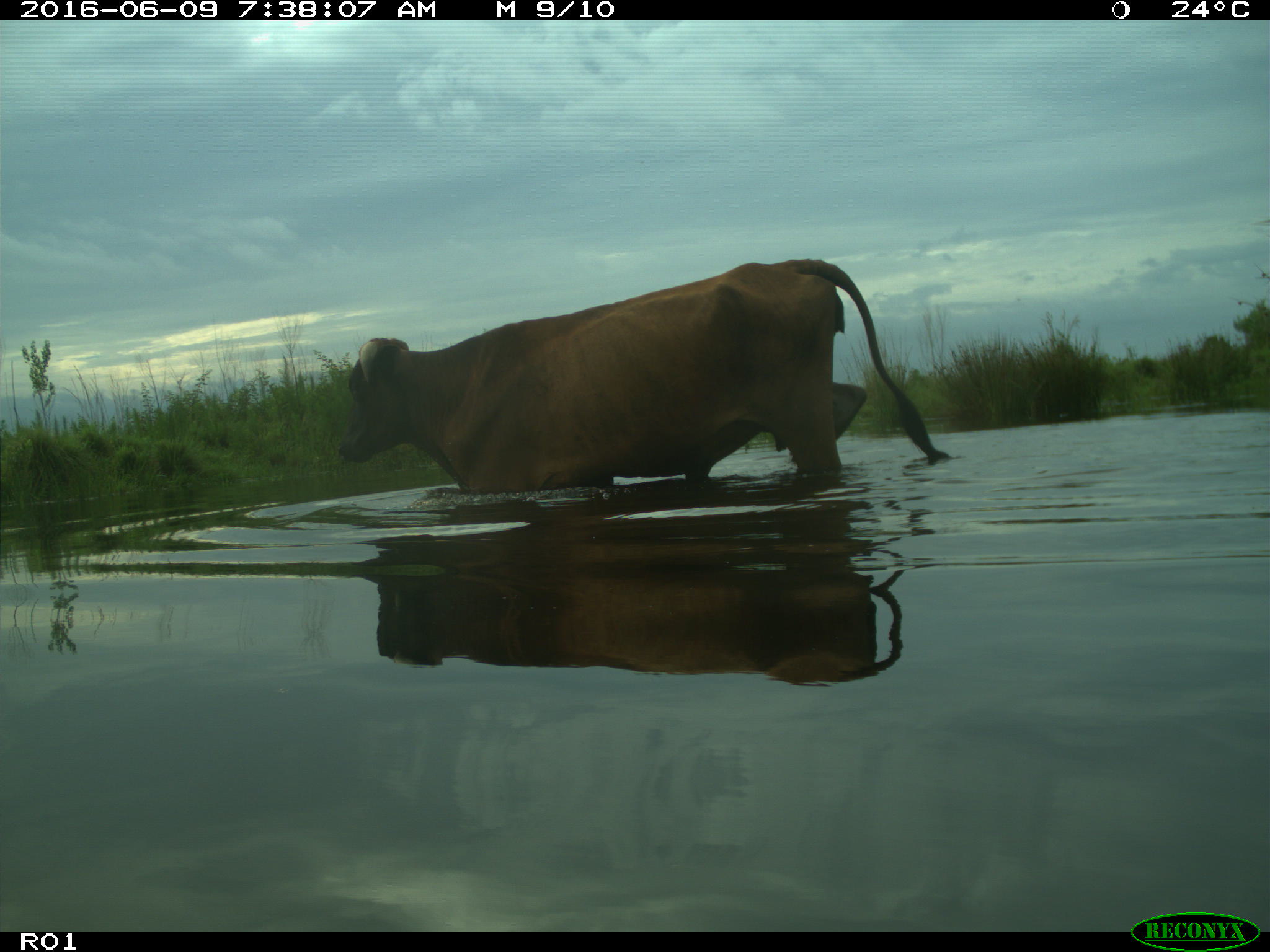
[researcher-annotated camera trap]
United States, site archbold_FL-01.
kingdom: Animalia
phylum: Chordata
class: Mammalia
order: Artiodactyla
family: Bovidae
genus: Bos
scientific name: Bos taurus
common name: domestic cow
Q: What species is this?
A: Bos taurus (domestic cow).